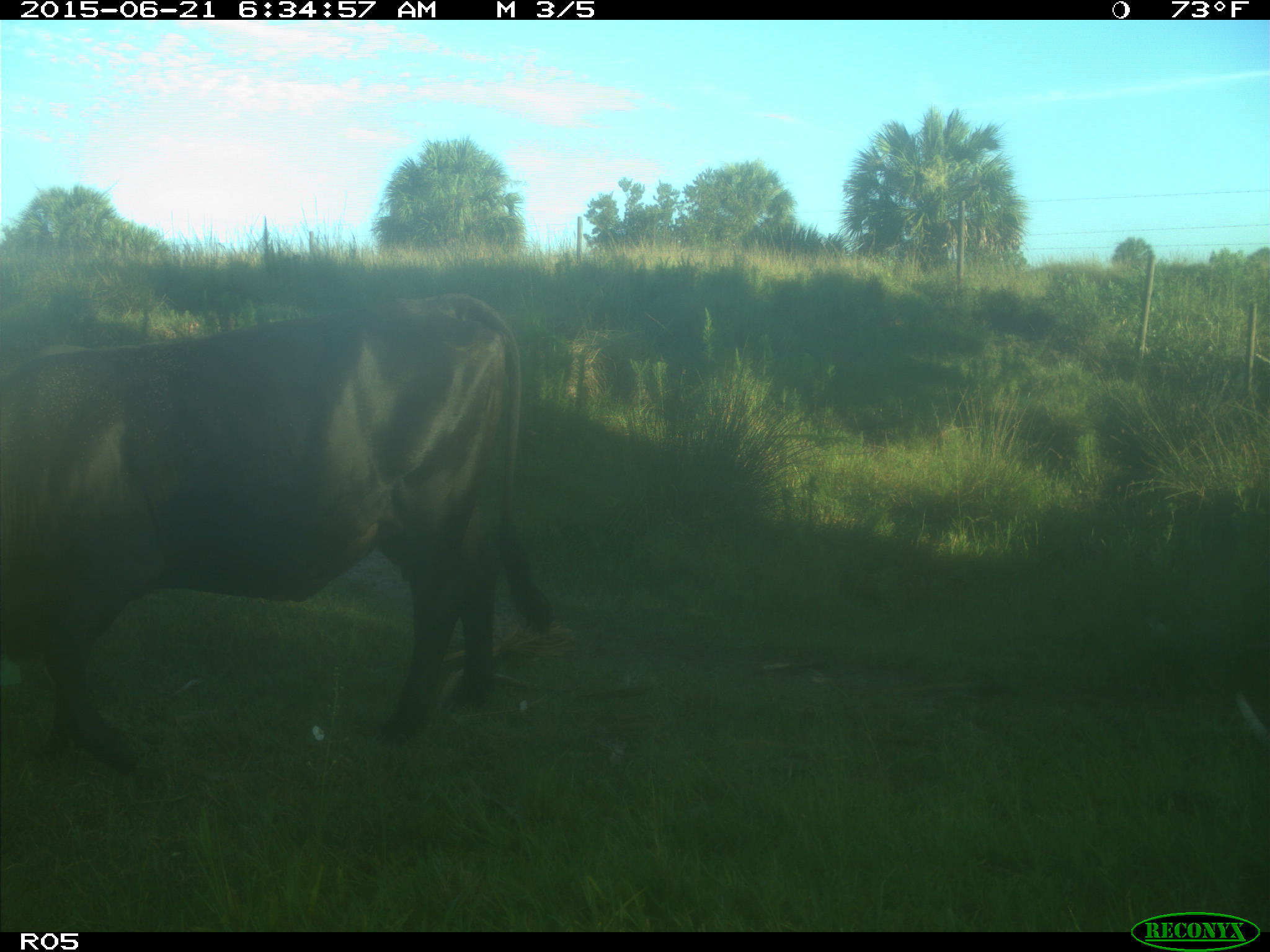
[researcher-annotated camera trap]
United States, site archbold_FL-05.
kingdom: Animalia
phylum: Chordata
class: Mammalia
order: Artiodactyla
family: Bovidae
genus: Bos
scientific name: Bos taurus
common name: domestic cow